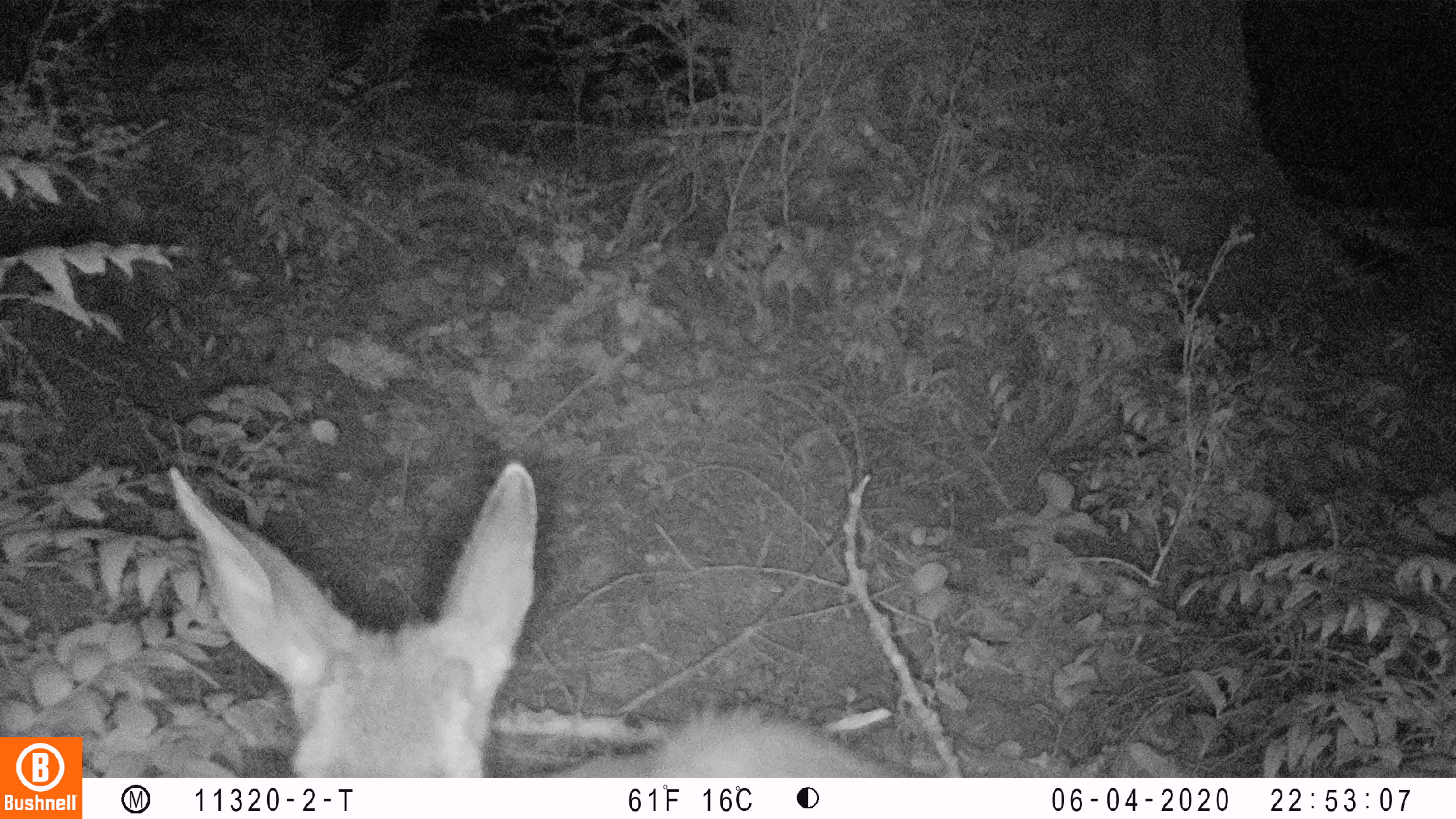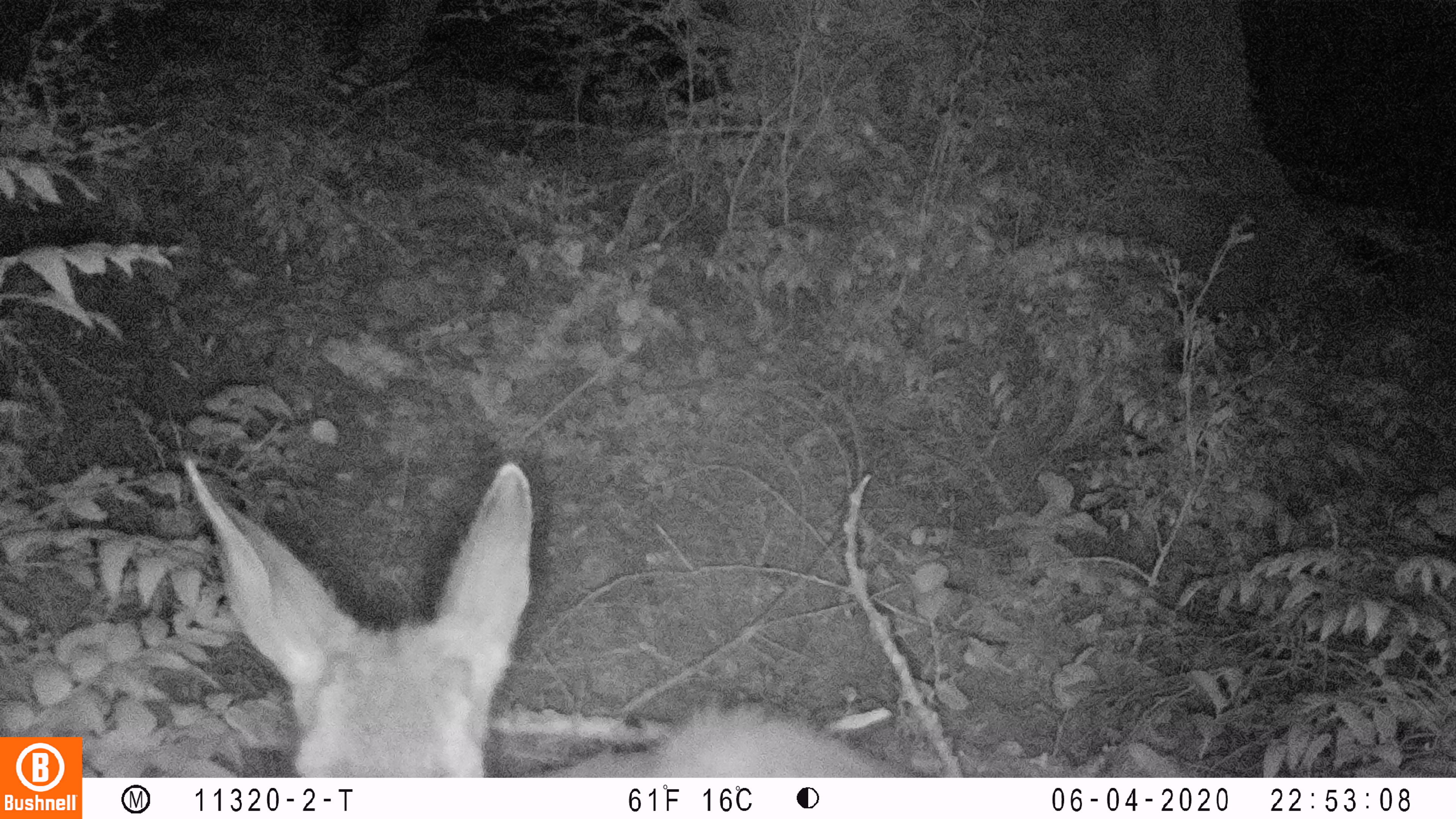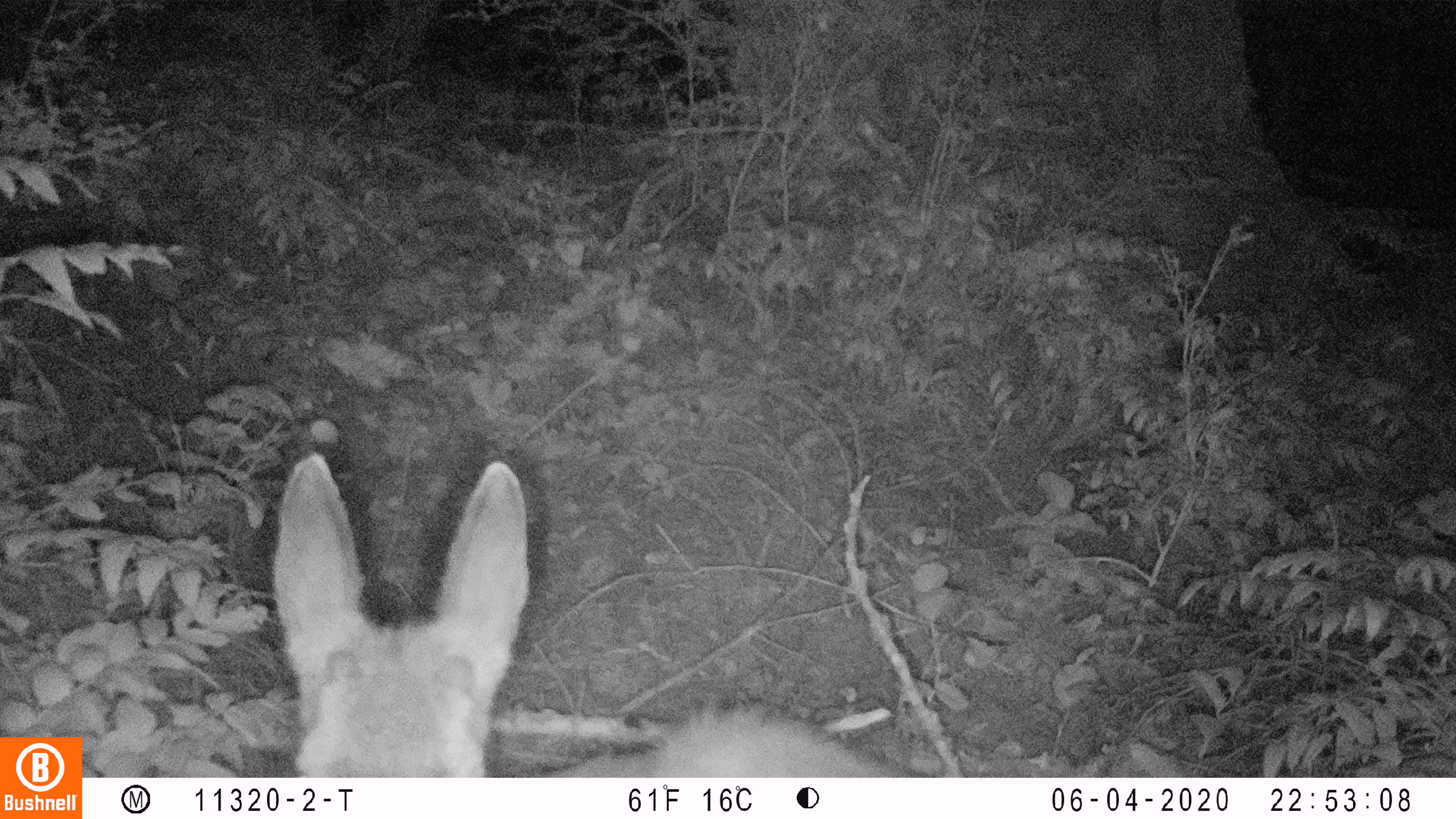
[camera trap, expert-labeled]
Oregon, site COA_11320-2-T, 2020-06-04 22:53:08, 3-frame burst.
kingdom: Animalia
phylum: Chordata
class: Mammalia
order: Artiodactyla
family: Cervidae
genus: Odocoileus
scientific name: Odocoileus hemionus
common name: black-tailed deer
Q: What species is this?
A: Black-tailed deer (Odocoileus hemionus).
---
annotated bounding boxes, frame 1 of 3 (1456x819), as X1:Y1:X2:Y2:
black-tailed deer: 163:454:909:770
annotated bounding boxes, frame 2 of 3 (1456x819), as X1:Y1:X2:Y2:
black-tailed deer: 173:438:891:766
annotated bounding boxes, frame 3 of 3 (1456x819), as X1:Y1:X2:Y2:
black-tailed deer: 260:448:897:768